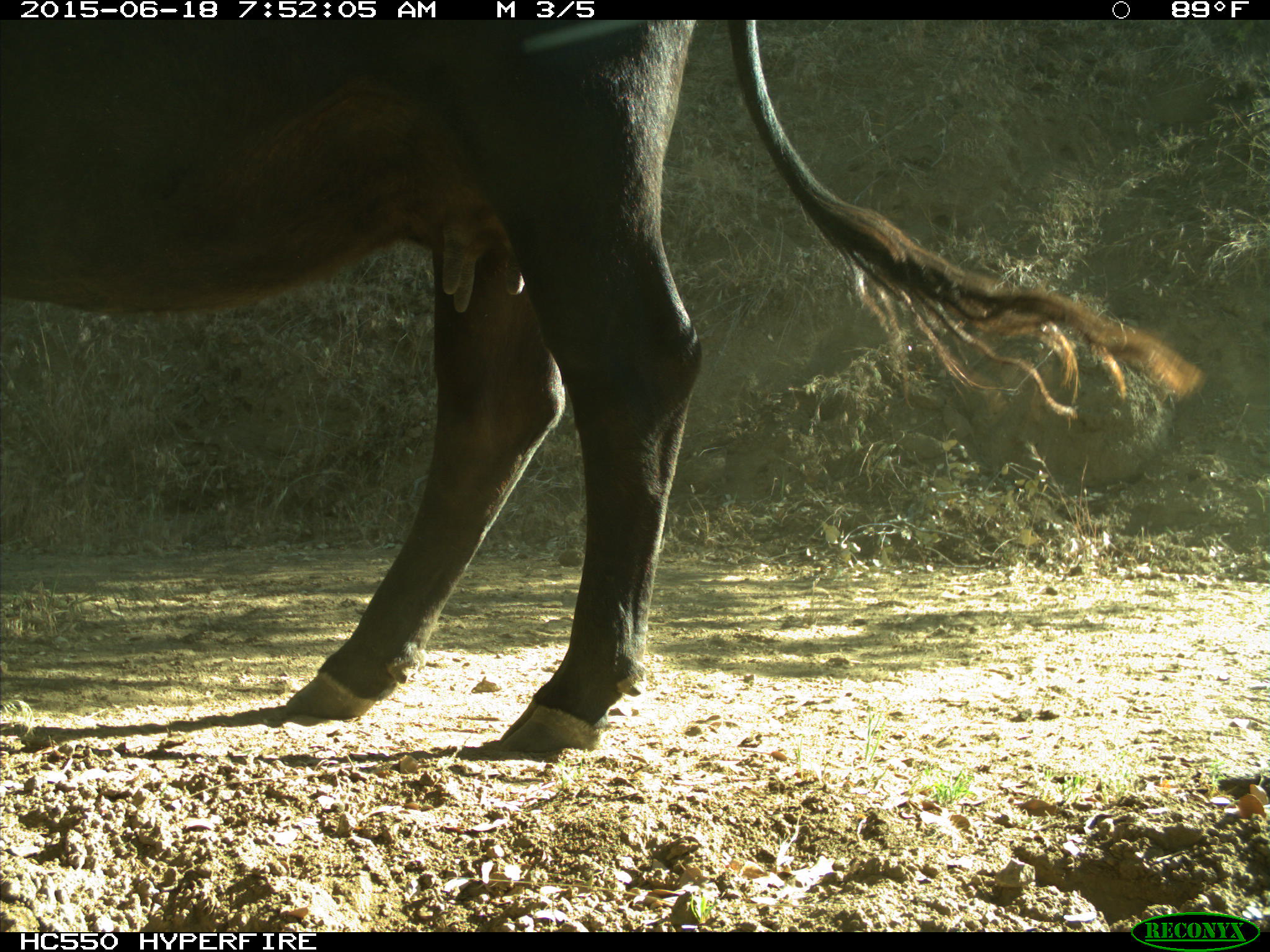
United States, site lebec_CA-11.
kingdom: Animalia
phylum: Chordata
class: Mammalia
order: Artiodactyla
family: Bovidae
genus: Bos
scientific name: Bos taurus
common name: domestic cow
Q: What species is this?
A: Bos taurus (domestic cow).